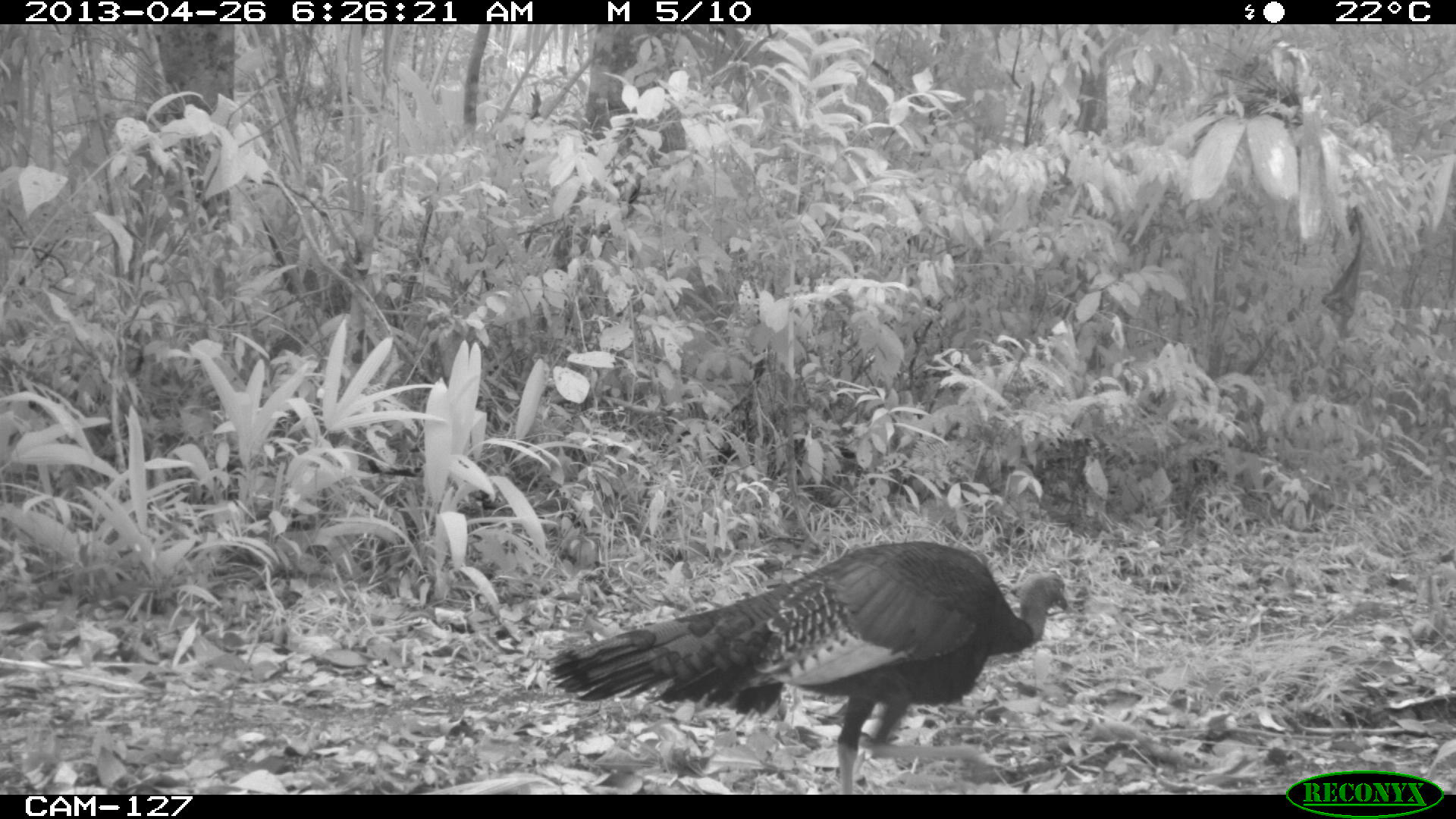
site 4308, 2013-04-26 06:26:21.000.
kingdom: Animalia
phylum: Chordata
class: Aves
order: Galliformes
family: Phasianidae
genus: Meleagris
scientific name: Meleagris ocellata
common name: ocellated turkey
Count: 1.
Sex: male.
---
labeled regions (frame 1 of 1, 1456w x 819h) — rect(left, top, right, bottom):
meleagris ocellata: rect(547, 541, 1070, 793)